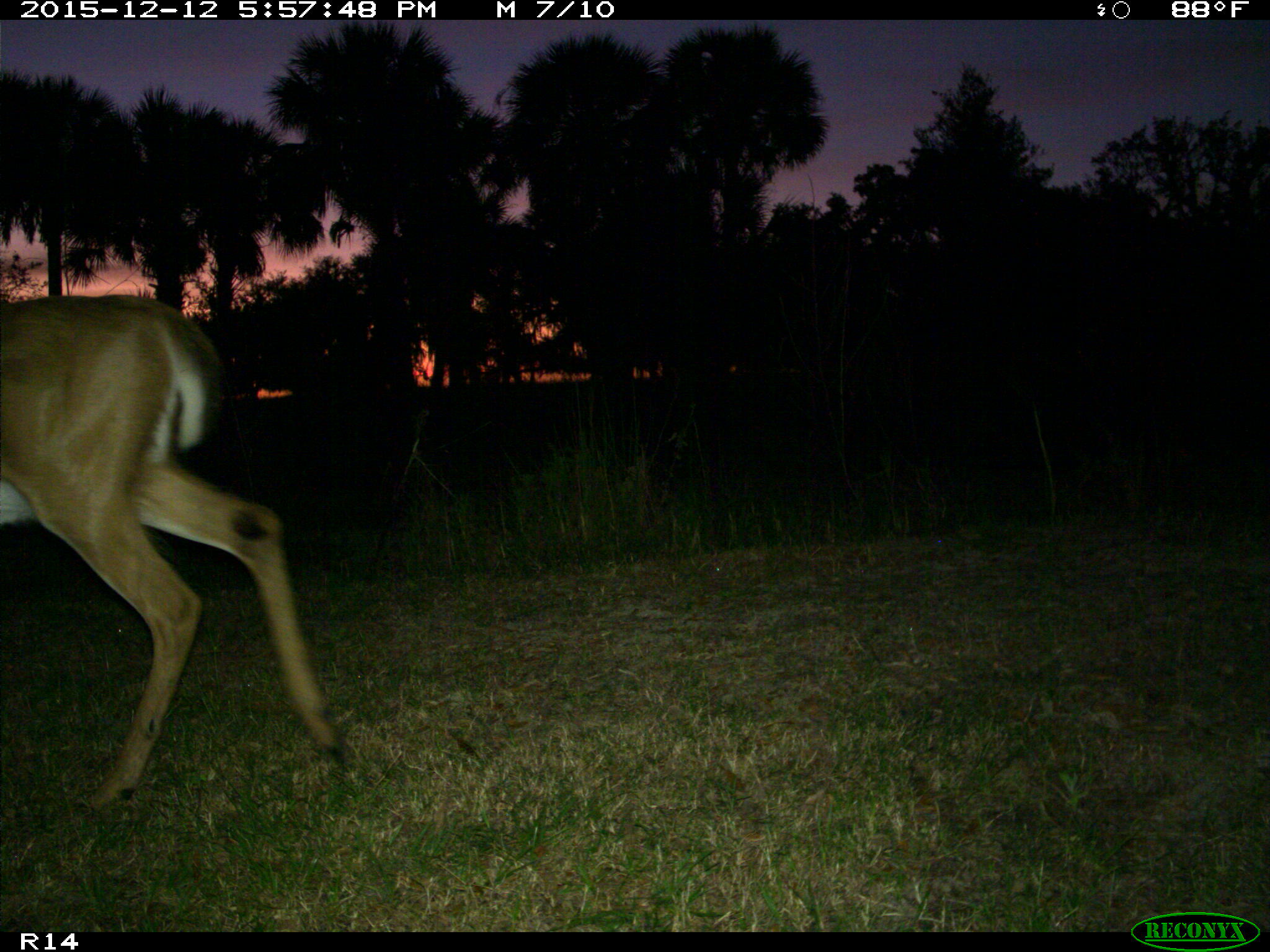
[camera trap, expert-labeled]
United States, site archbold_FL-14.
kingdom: Animalia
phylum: Chordata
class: Mammalia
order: Artiodactyla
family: Cervidae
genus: Odocoileus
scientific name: Odocoileus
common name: deer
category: unidentified deer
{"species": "unidentified deer (deer) (Odocoileus)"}